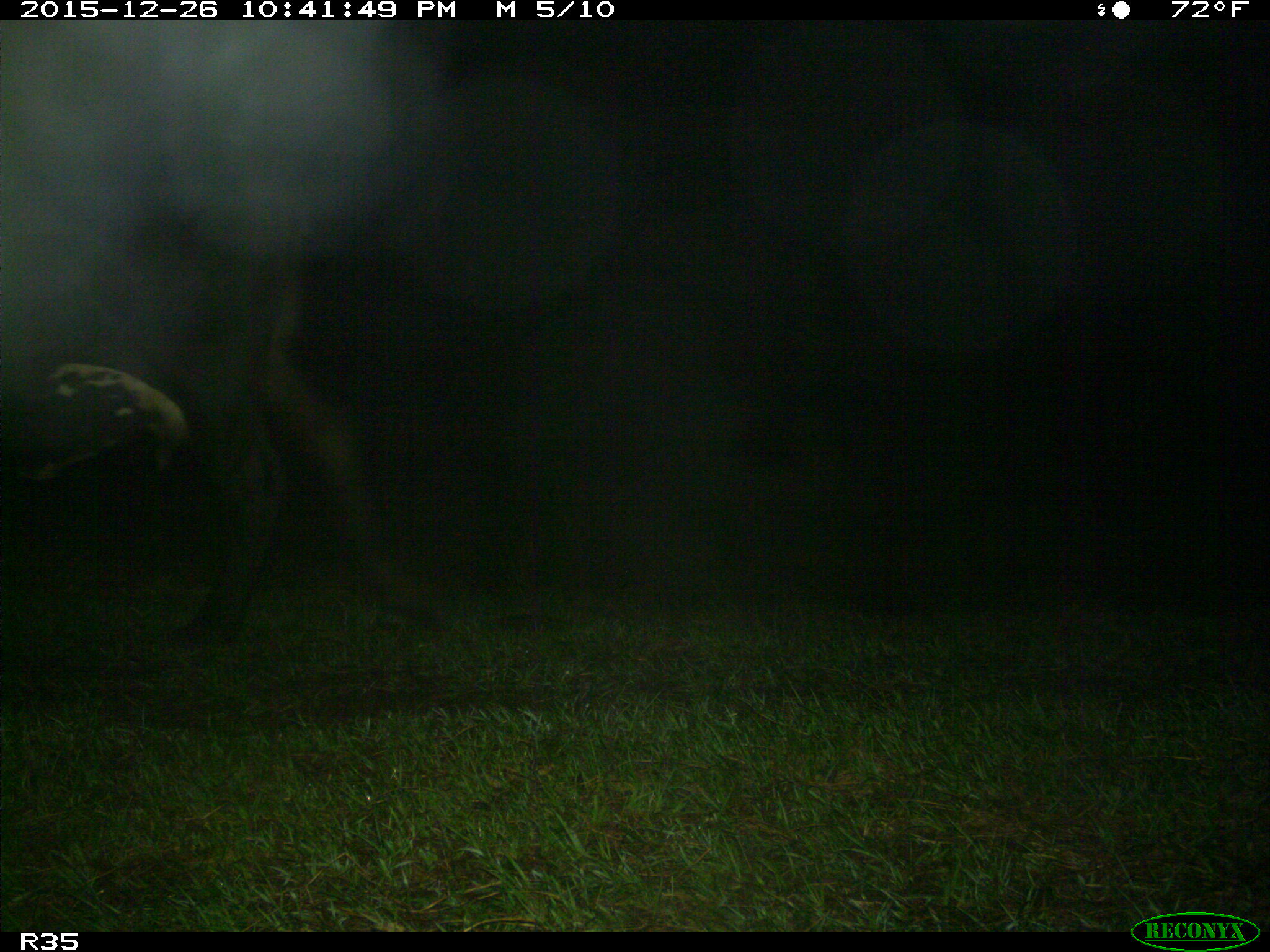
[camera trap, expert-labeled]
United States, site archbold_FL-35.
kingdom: Animalia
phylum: Chordata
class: Mammalia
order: Artiodactyla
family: Bovidae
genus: Bos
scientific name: Bos taurus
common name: domestic cow